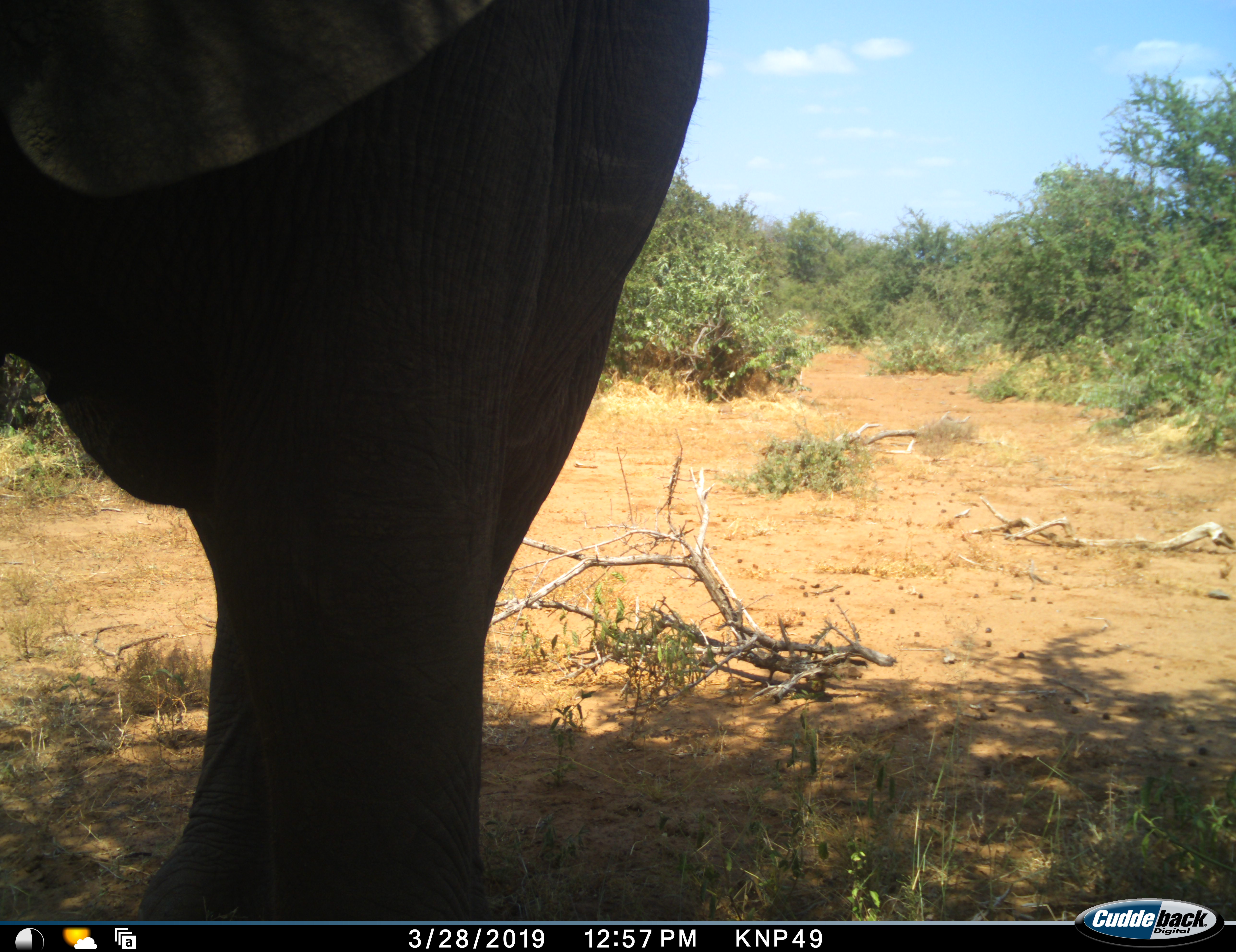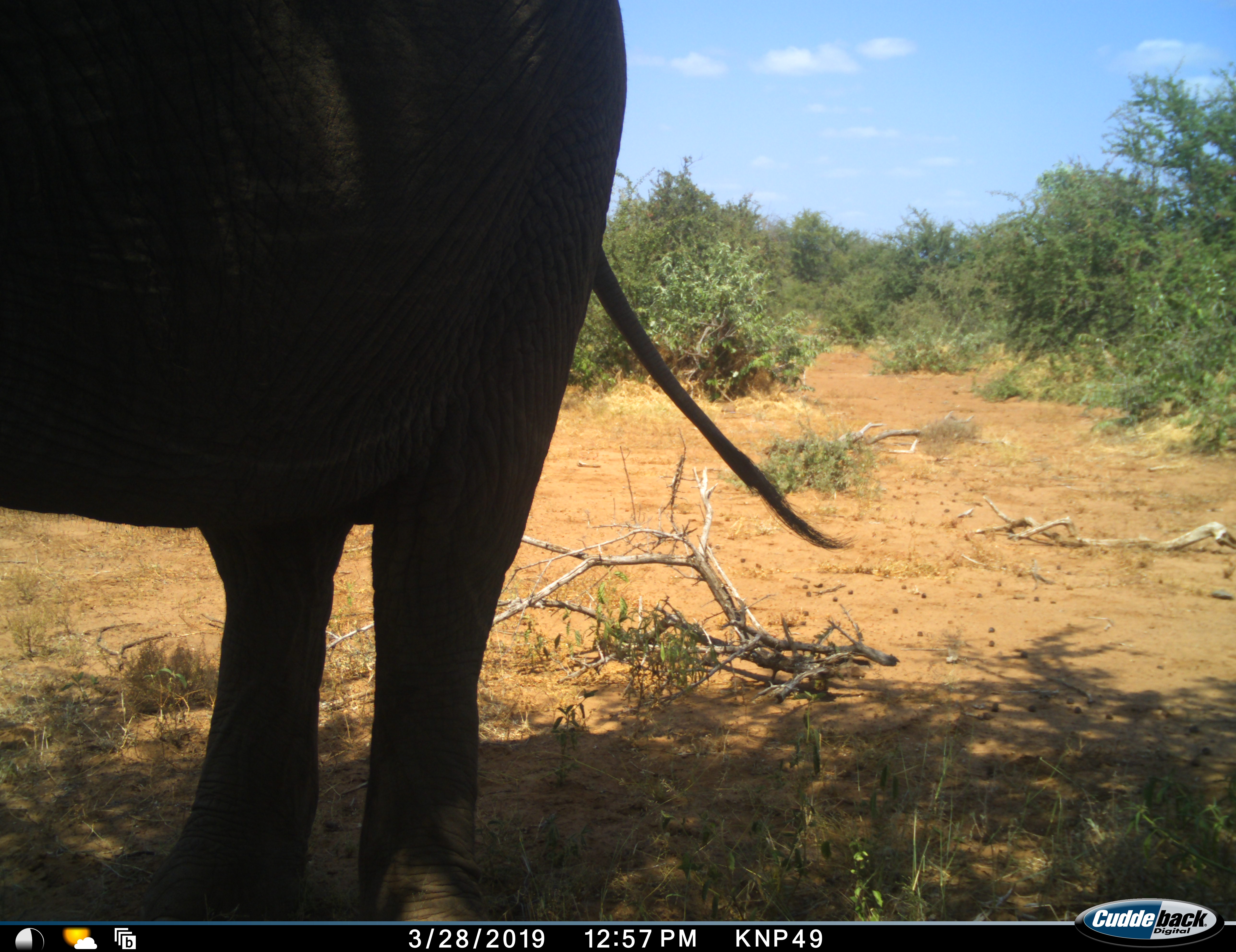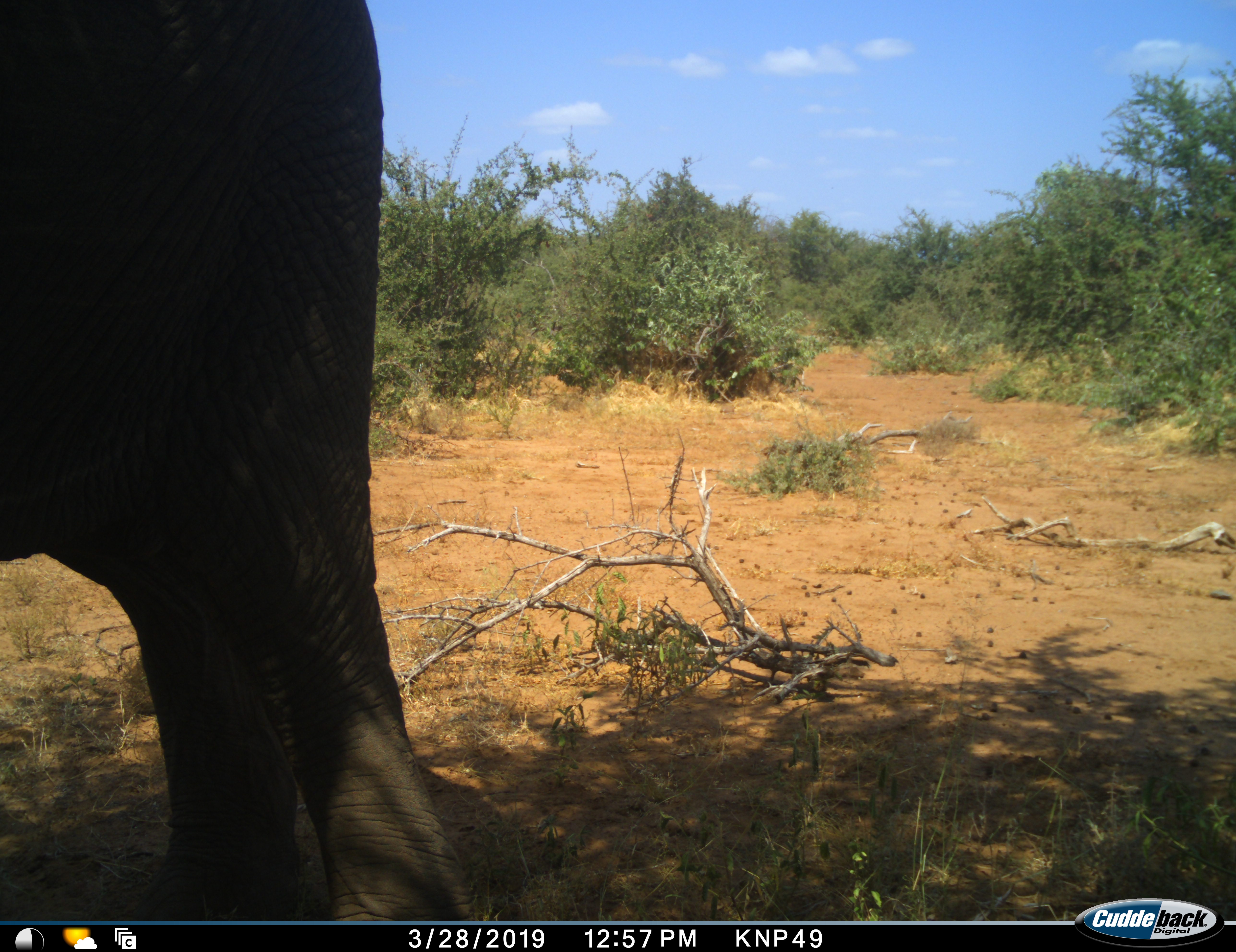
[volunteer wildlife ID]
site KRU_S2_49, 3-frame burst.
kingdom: Animalia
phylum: Chordata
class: Mammalia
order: Proboscidea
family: Elephantidae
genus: Loxodonta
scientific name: Loxodonta africana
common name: african bush elephant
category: elephant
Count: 1.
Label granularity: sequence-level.